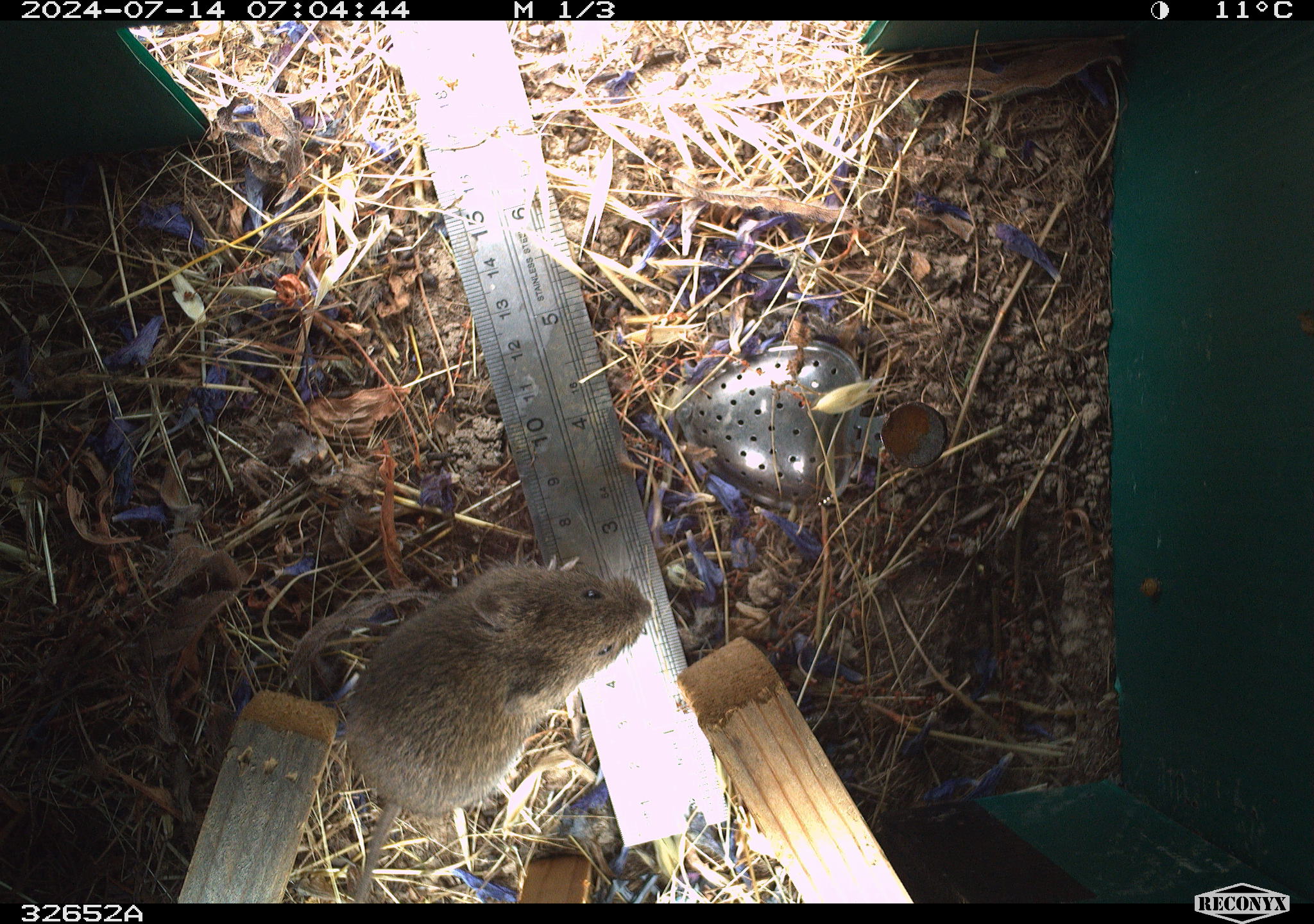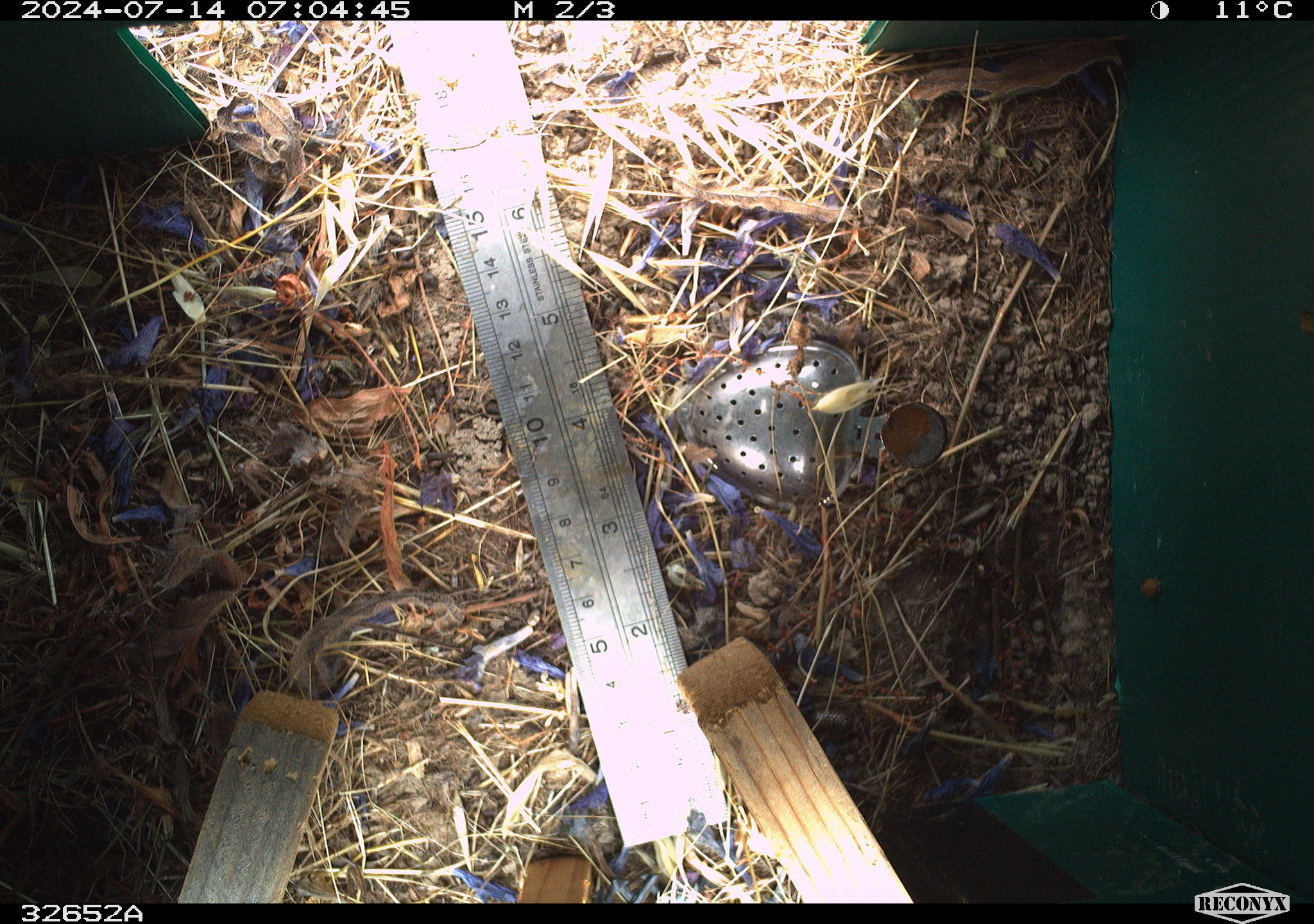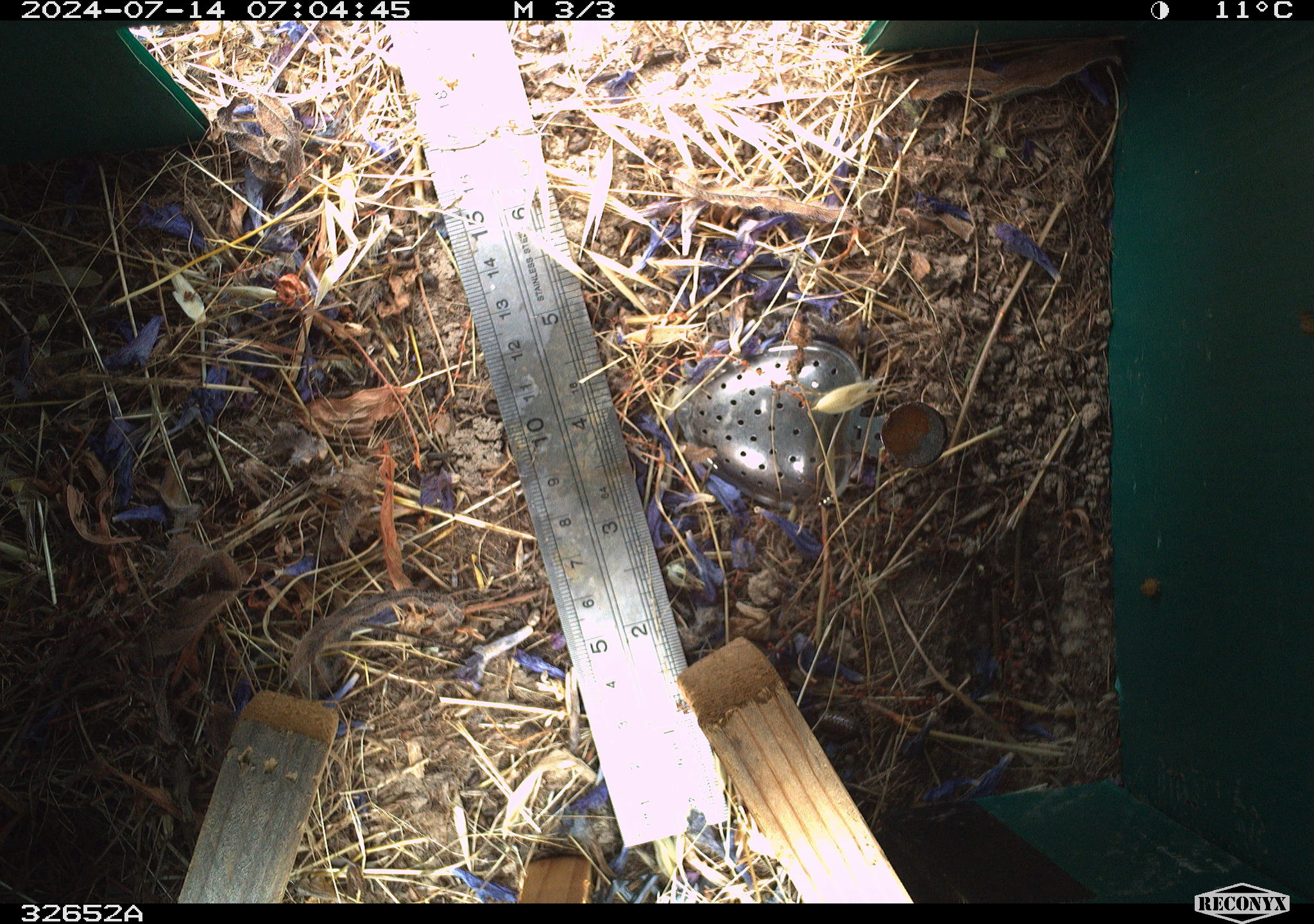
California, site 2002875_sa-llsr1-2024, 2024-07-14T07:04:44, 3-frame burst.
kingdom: Animalia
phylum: Chordata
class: Mammalia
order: Rodentia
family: Cricetidae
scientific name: Arvicolinae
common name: voles, lemmings, and muskrats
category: arvicolinae subfamily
Arvicolinae subfamily (voles, lemmings, and muskrats) (Arvicolinae).